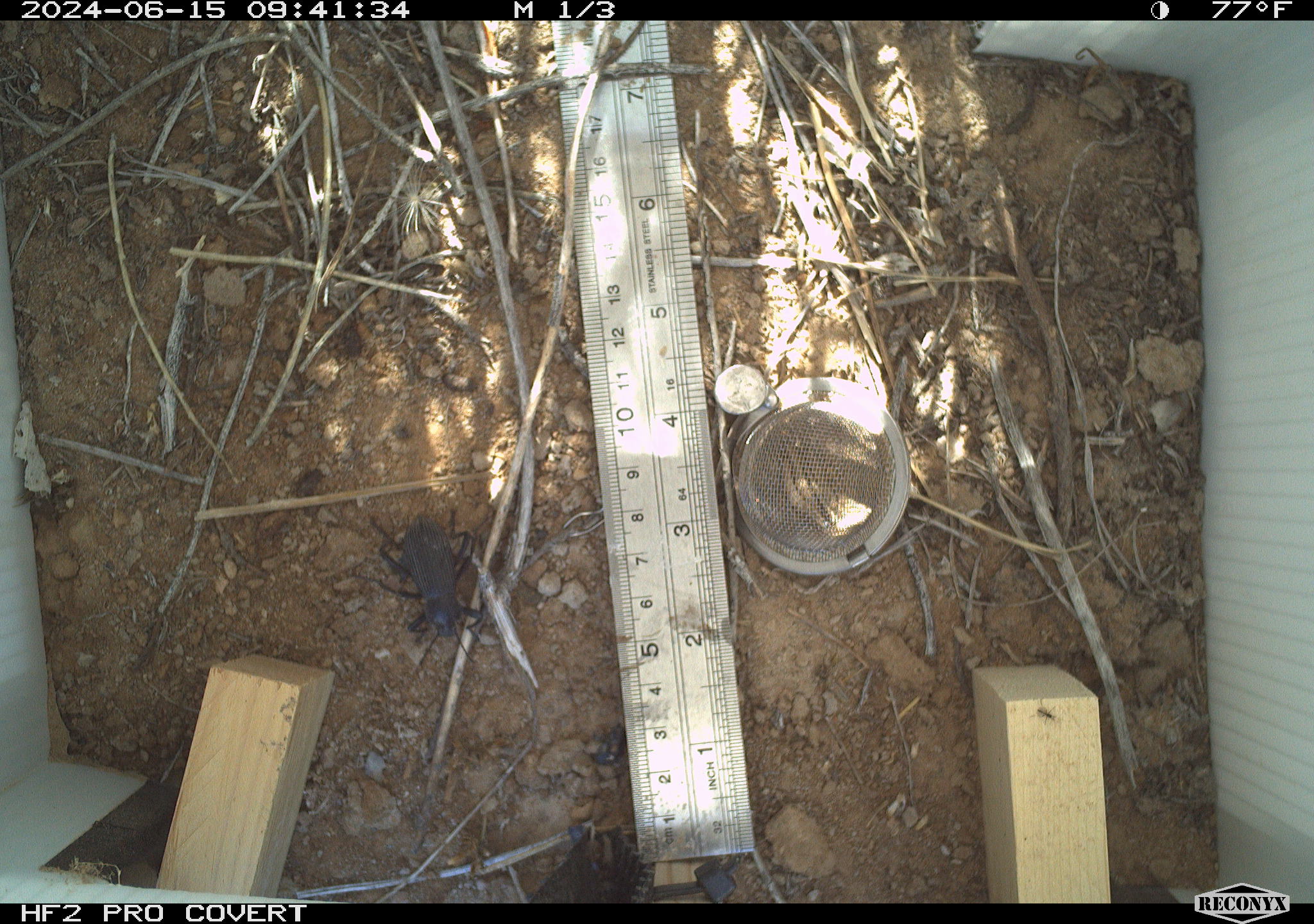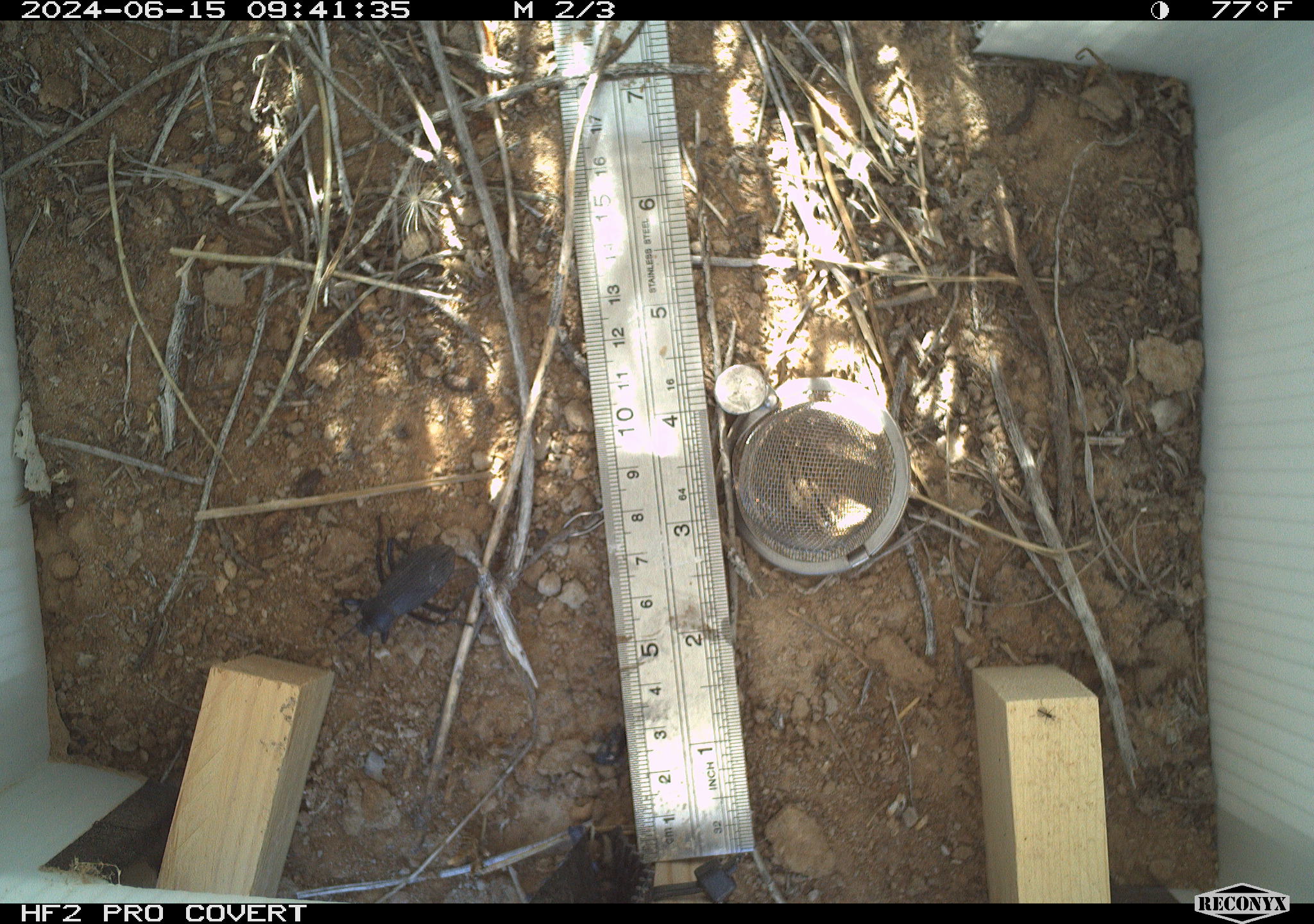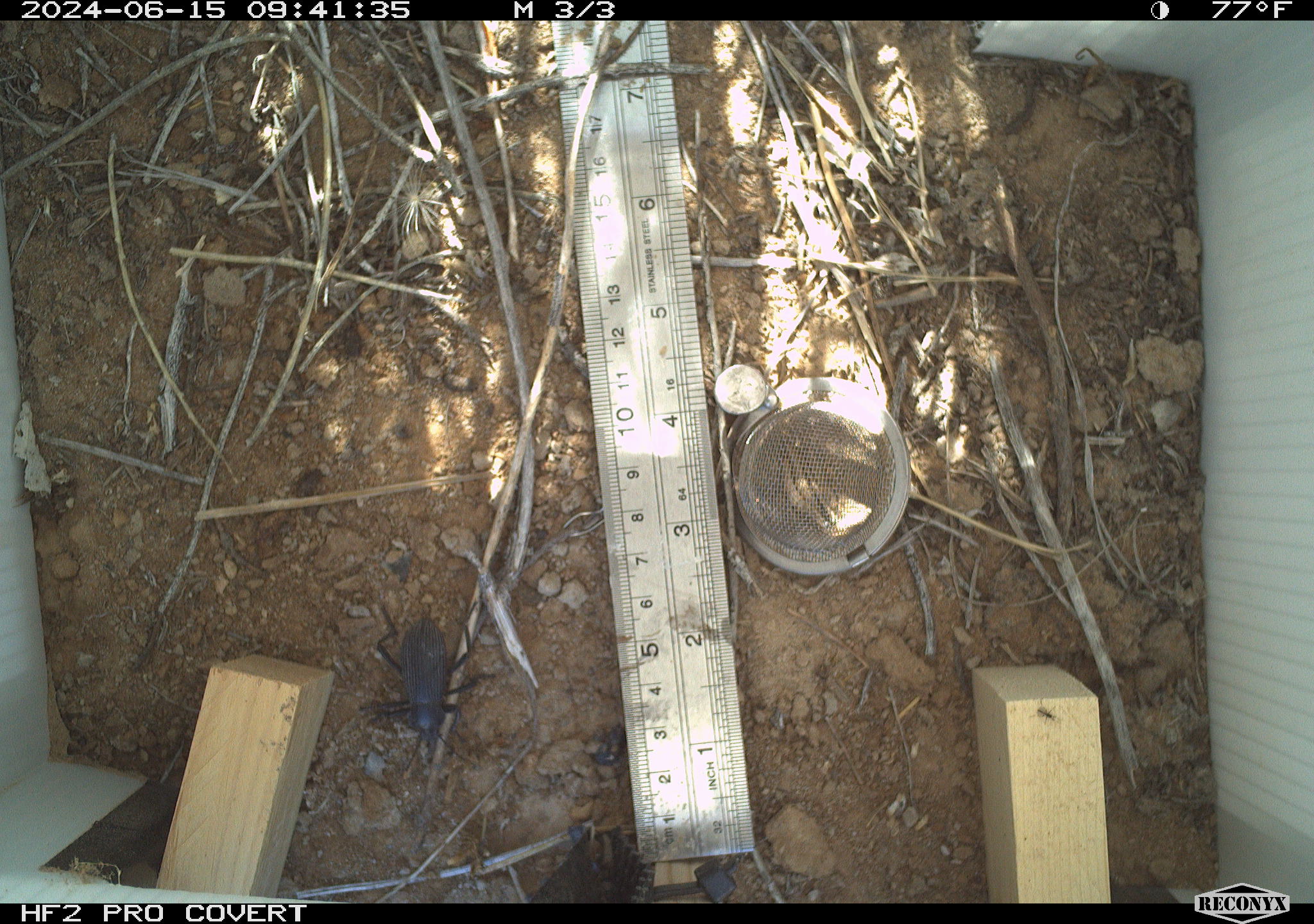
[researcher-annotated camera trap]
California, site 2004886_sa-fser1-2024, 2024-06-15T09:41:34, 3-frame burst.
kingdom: Animalia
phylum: Arthropoda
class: Insecta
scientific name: Insecta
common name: insect